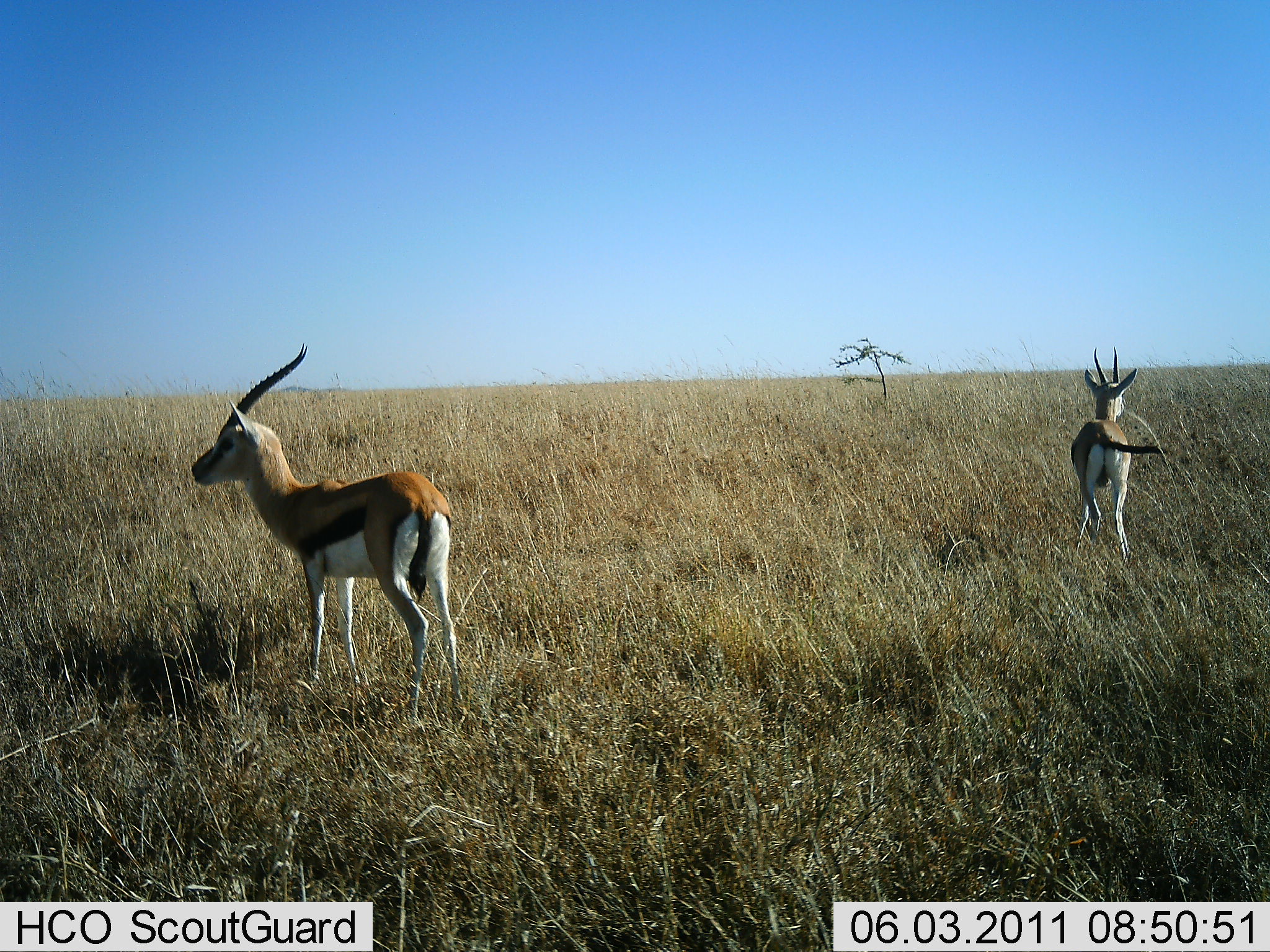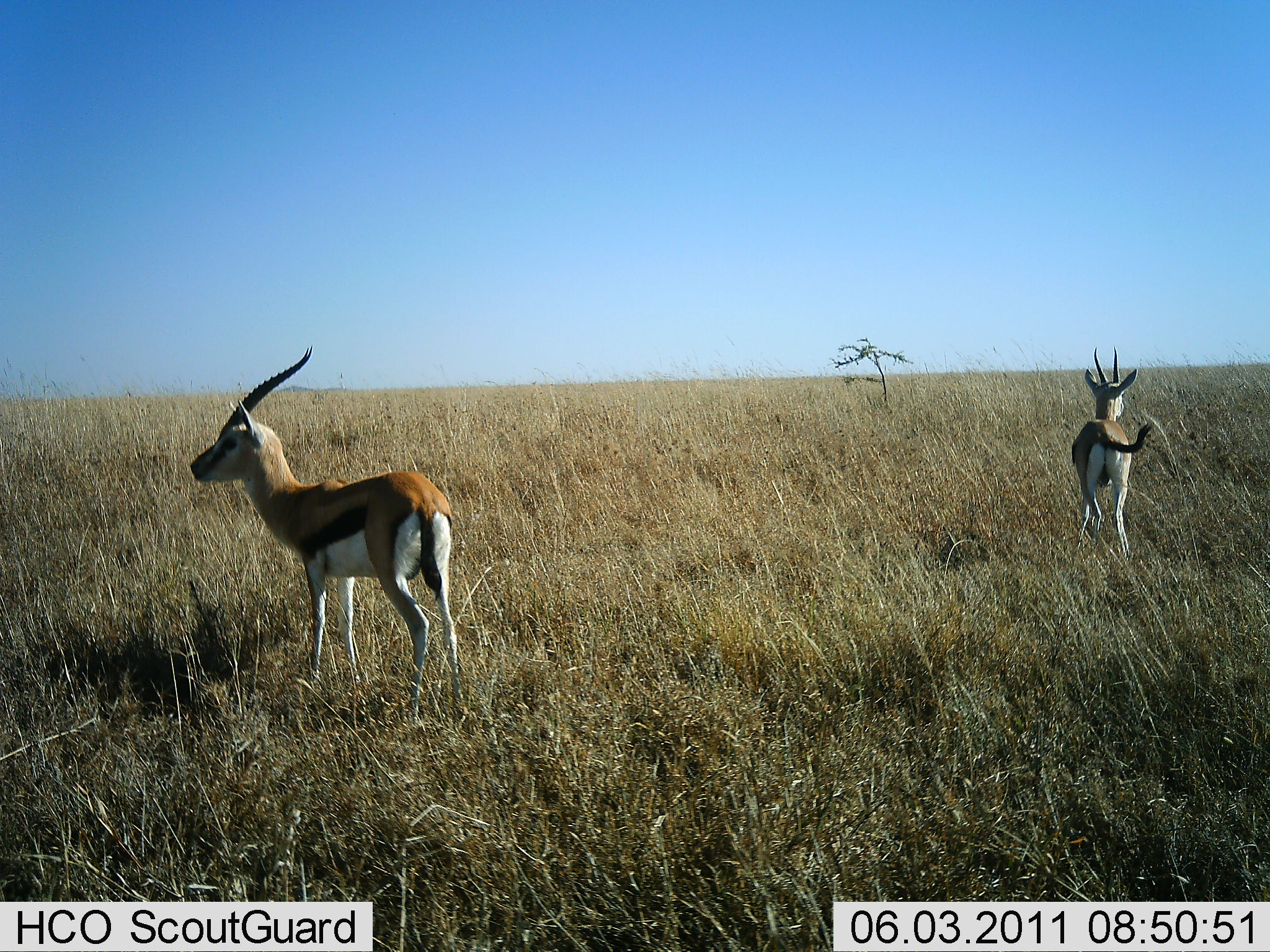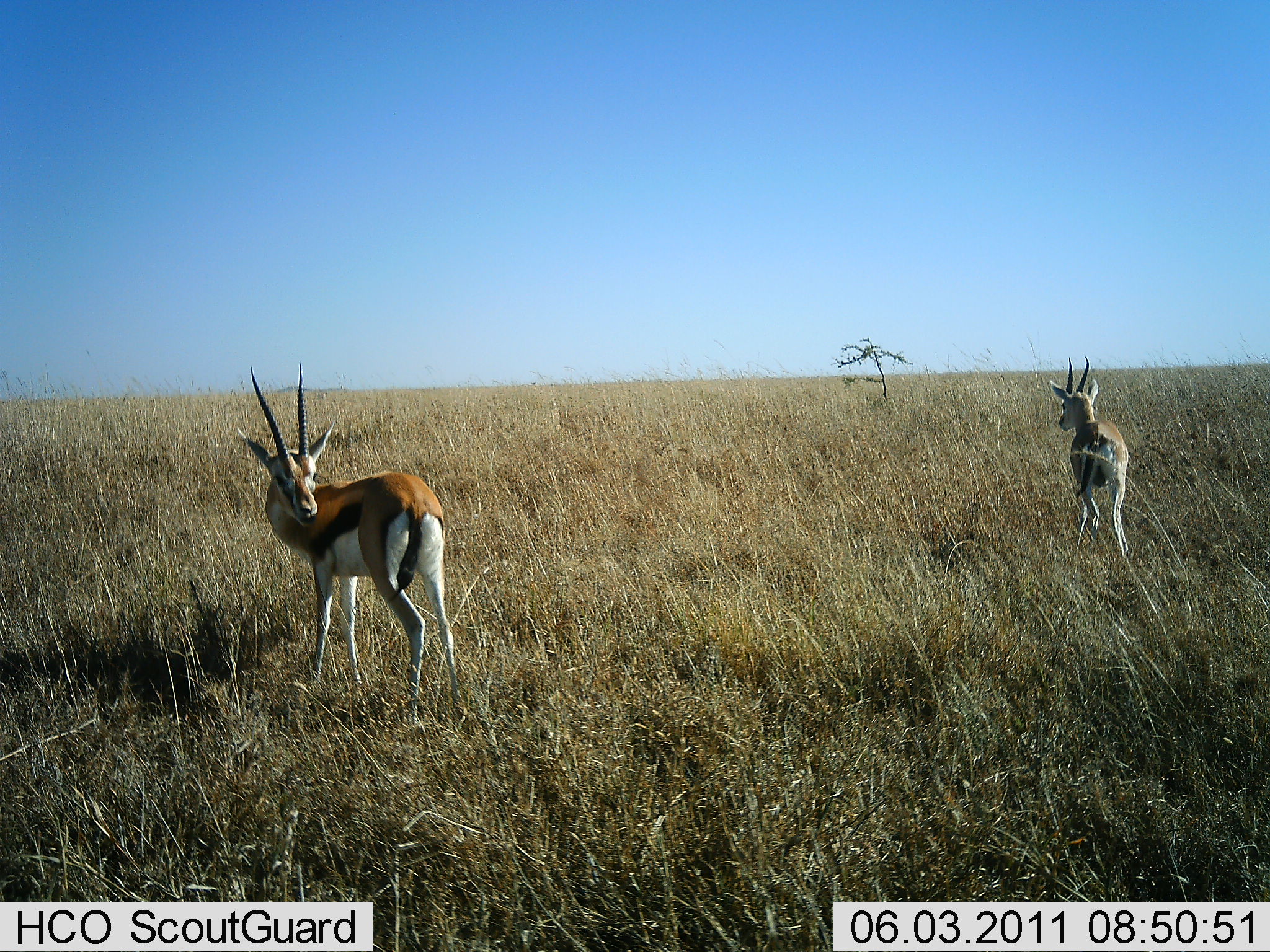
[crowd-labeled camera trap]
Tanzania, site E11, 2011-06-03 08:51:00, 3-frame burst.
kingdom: Animalia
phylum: Chordata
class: Mammalia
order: Artiodactyla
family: Bovidae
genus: Eudorcas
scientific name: Eudorcas thomsonii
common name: thomson's gazelle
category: gazellethomsons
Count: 2.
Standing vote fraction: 100%.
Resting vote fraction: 0%.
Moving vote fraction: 10%.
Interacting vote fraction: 0%.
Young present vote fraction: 0%.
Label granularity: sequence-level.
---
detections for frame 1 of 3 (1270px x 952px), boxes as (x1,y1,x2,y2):
animal: (190,336,462,732); (1067,343,1170,574)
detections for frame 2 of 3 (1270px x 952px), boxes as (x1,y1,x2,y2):
animal: (183,344,463,743); (1067,339,1152,561)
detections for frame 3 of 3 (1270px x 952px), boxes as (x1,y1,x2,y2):
animal: (235,357,467,725); (1046,351,1134,564)